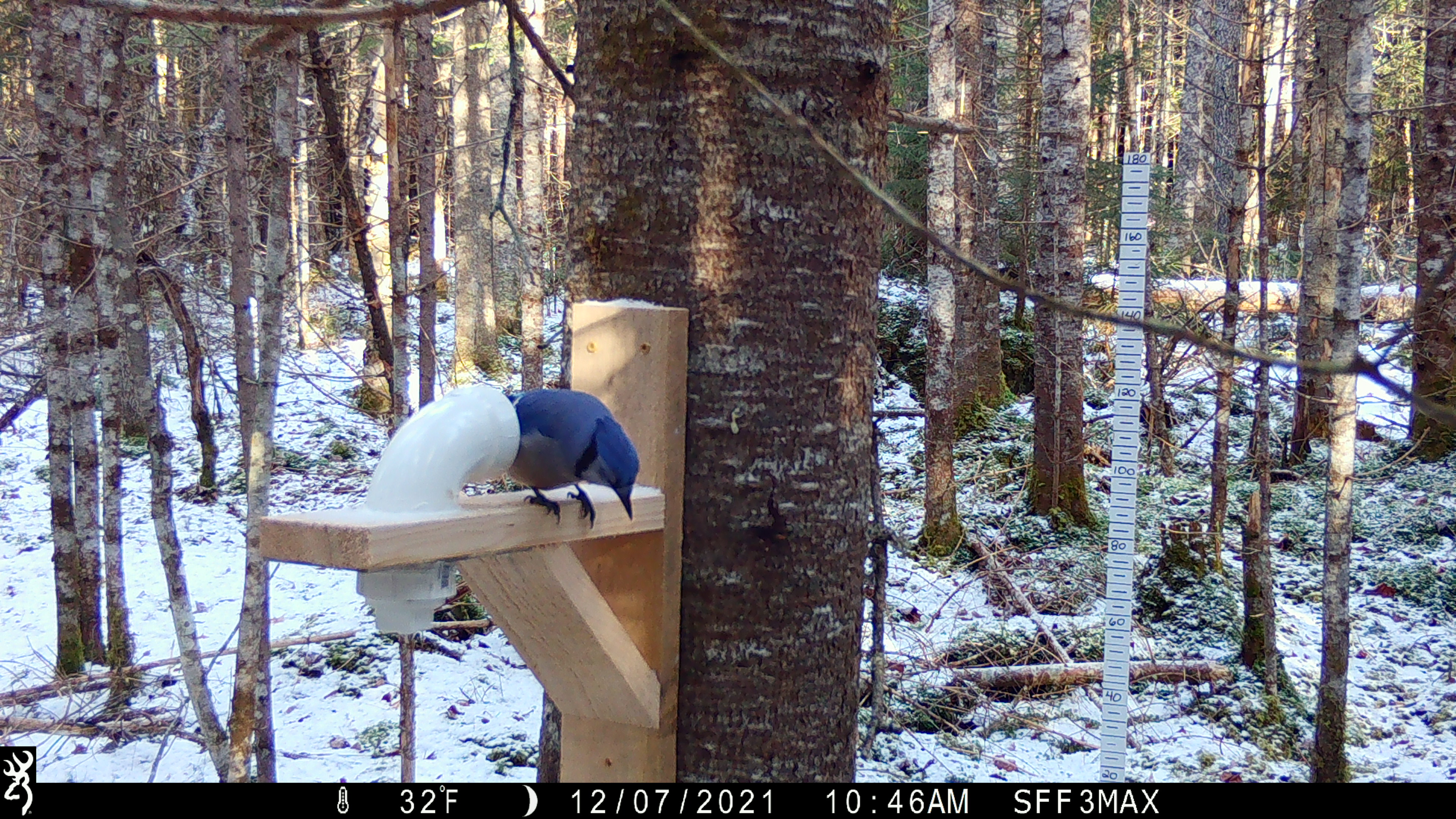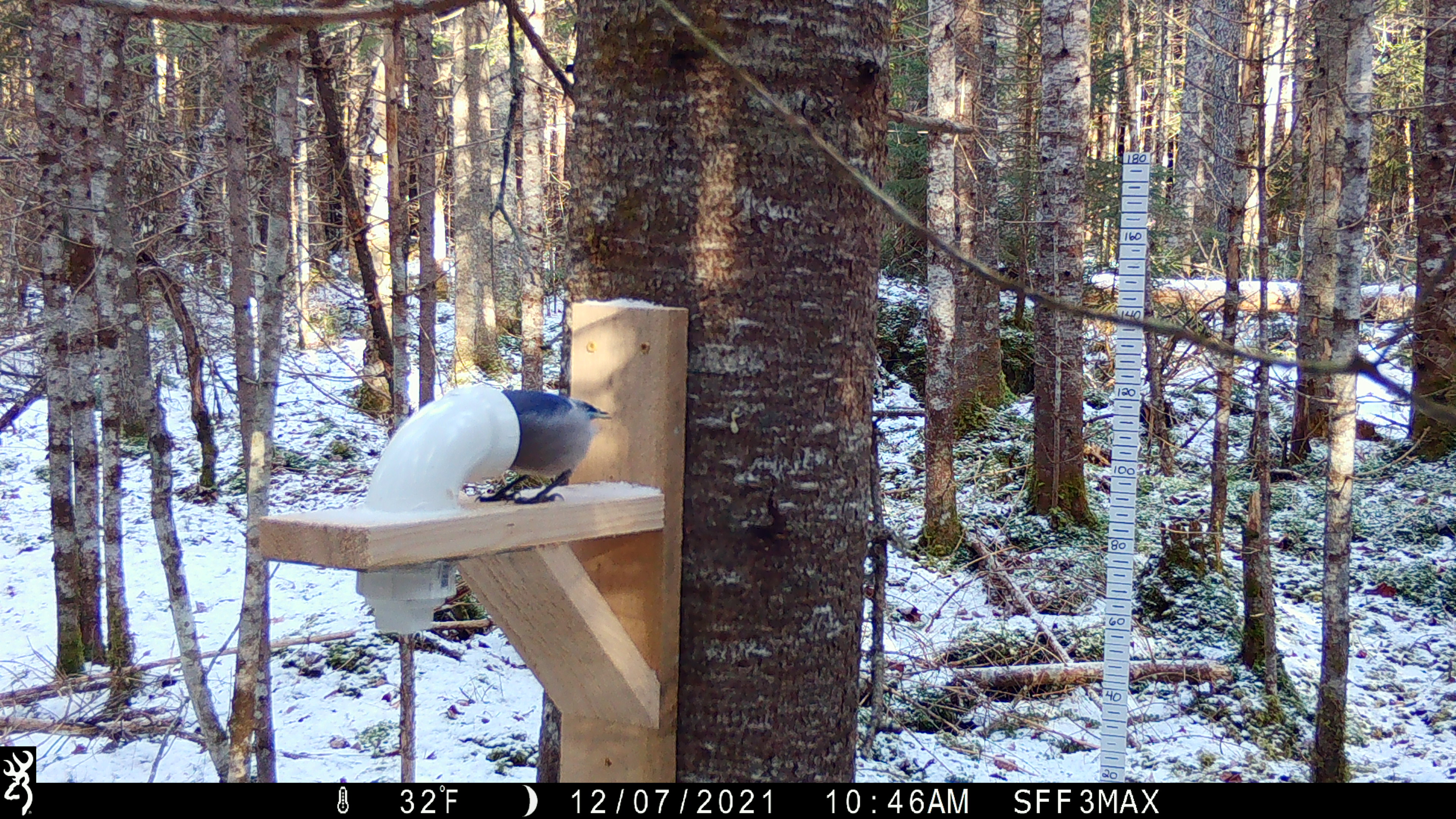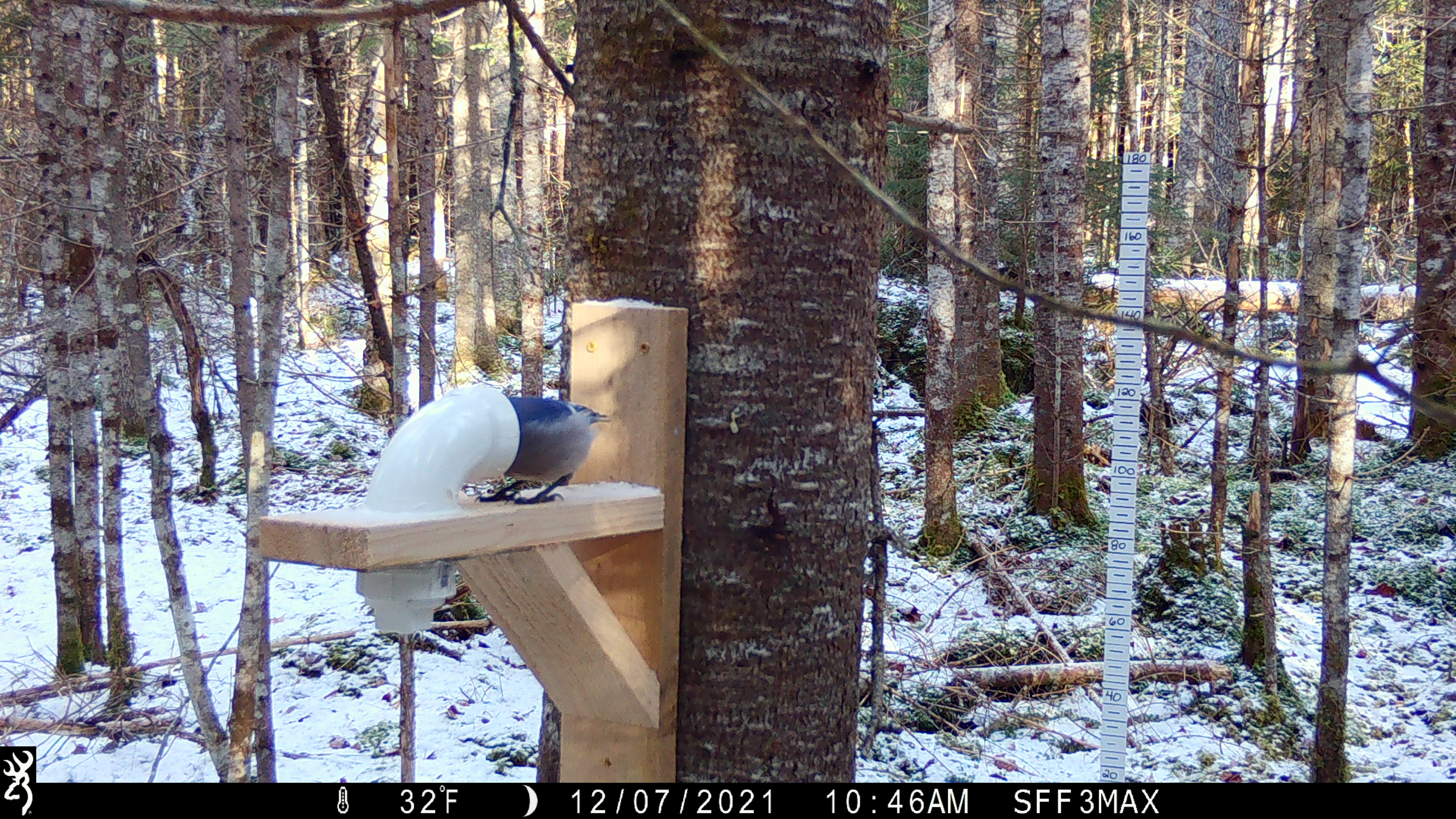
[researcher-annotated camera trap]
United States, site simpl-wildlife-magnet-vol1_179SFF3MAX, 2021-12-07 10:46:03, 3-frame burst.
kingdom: Animalia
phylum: Chordata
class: Aves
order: Passeriformes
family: Corvidae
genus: Cyanocitta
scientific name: Cyanocitta cristata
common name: blue jay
Blue jay (Cyanocitta cristata).